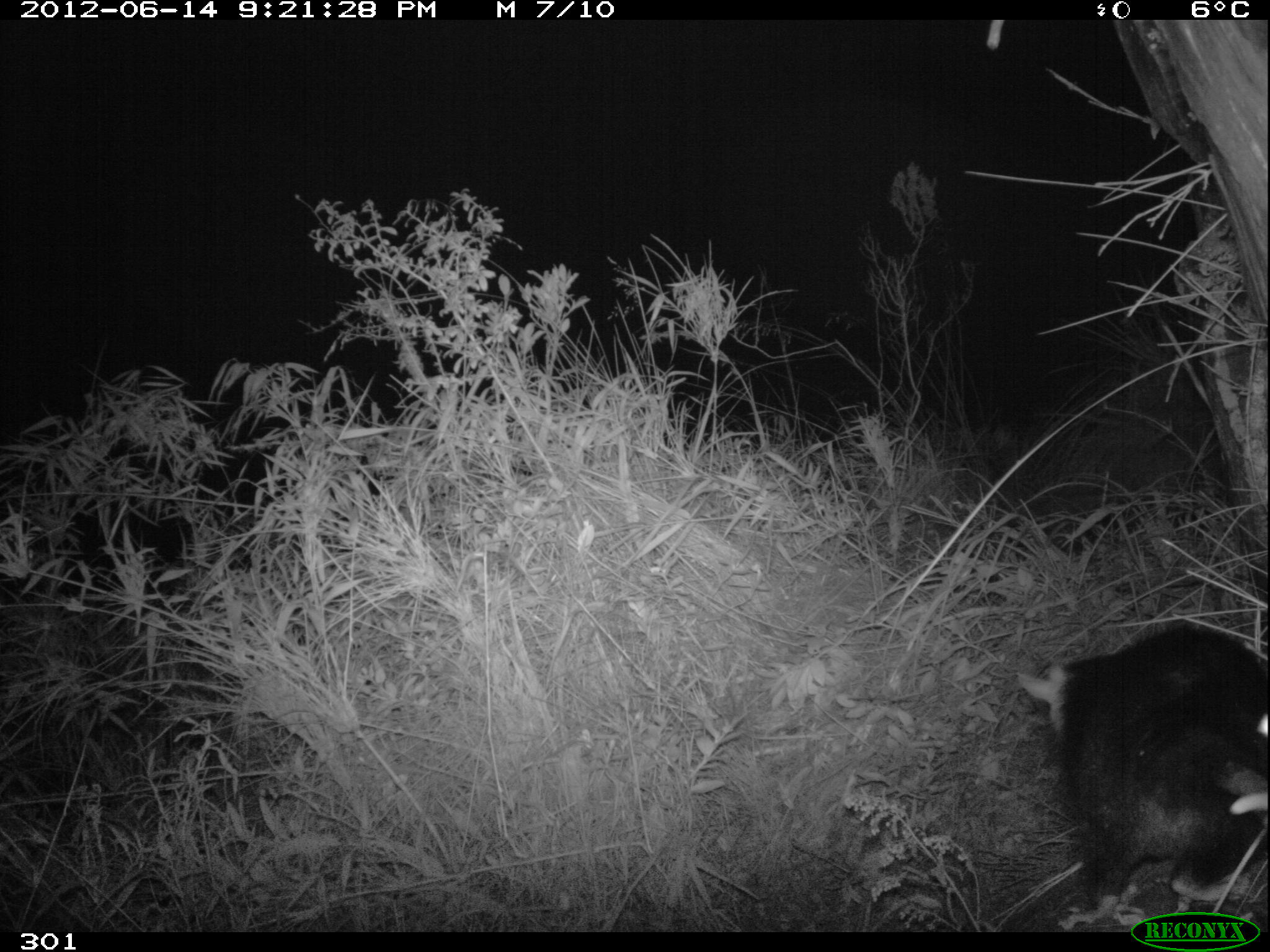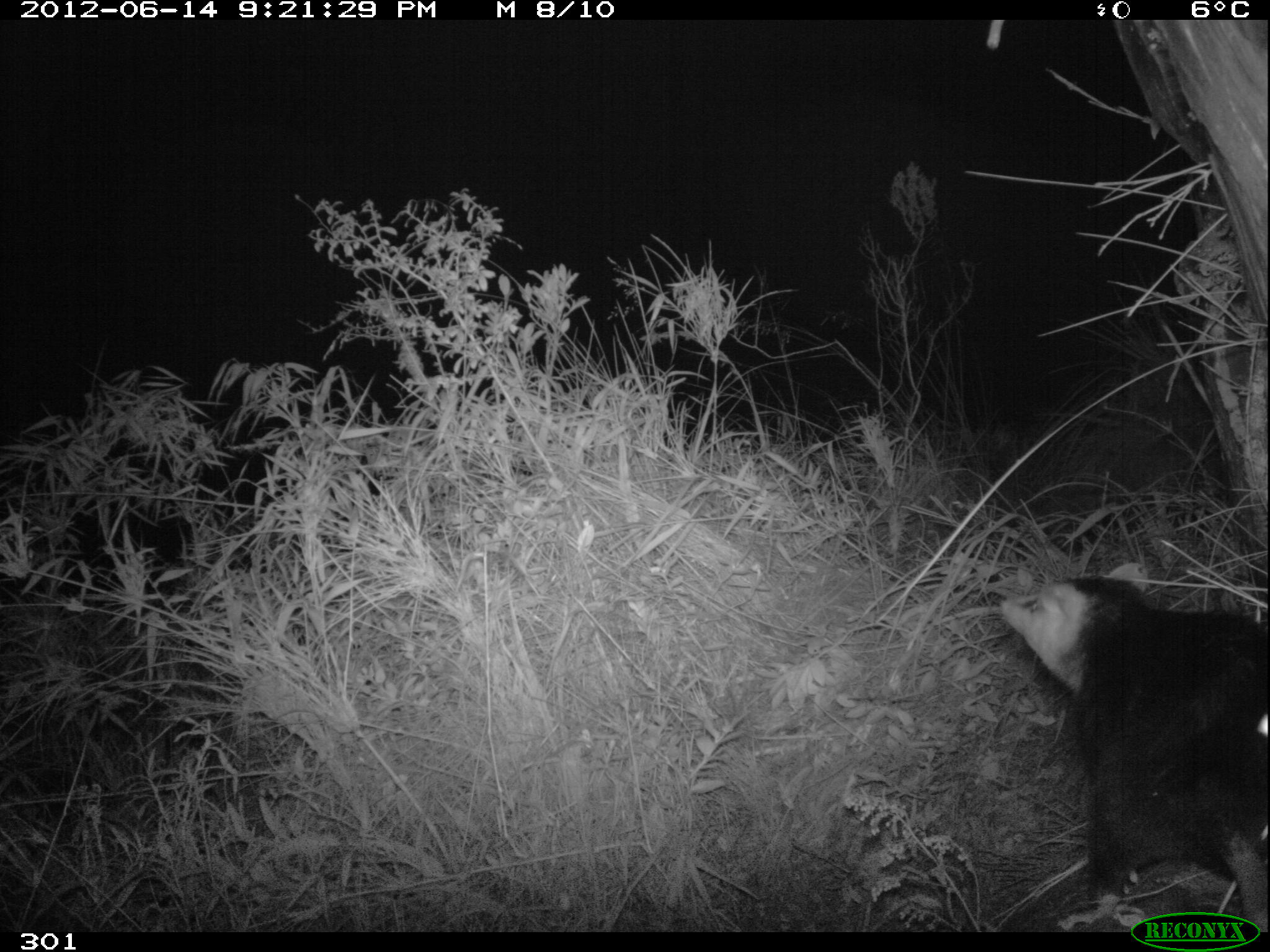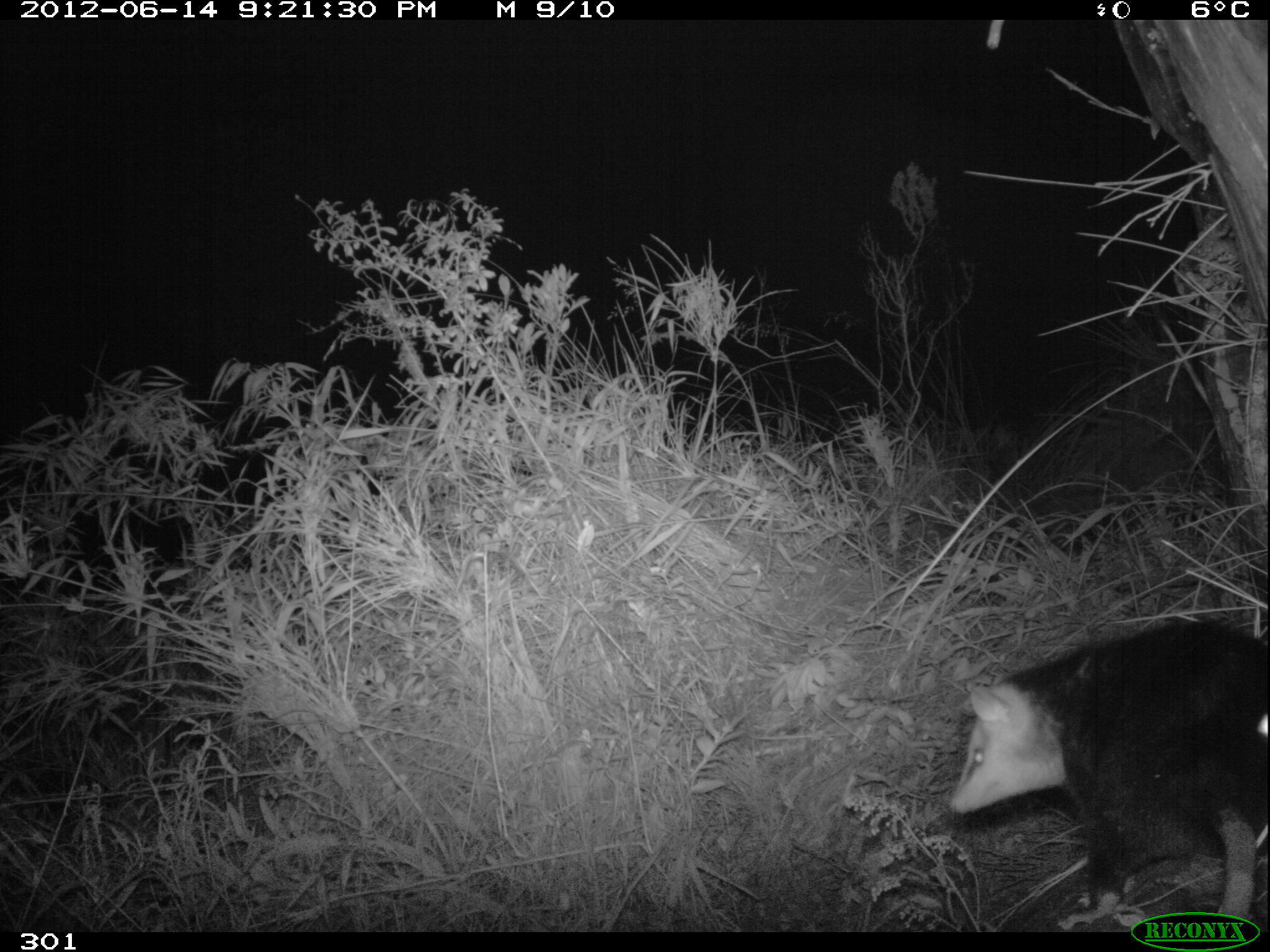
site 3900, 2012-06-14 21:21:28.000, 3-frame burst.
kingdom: Animalia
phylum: Chordata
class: Mammalia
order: Didelphimorphia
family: Didelphidae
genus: Didelphis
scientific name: Didelphis pernigra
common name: andean white-eared opossum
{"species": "Didelphis pernigra (andean white-eared opossum)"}